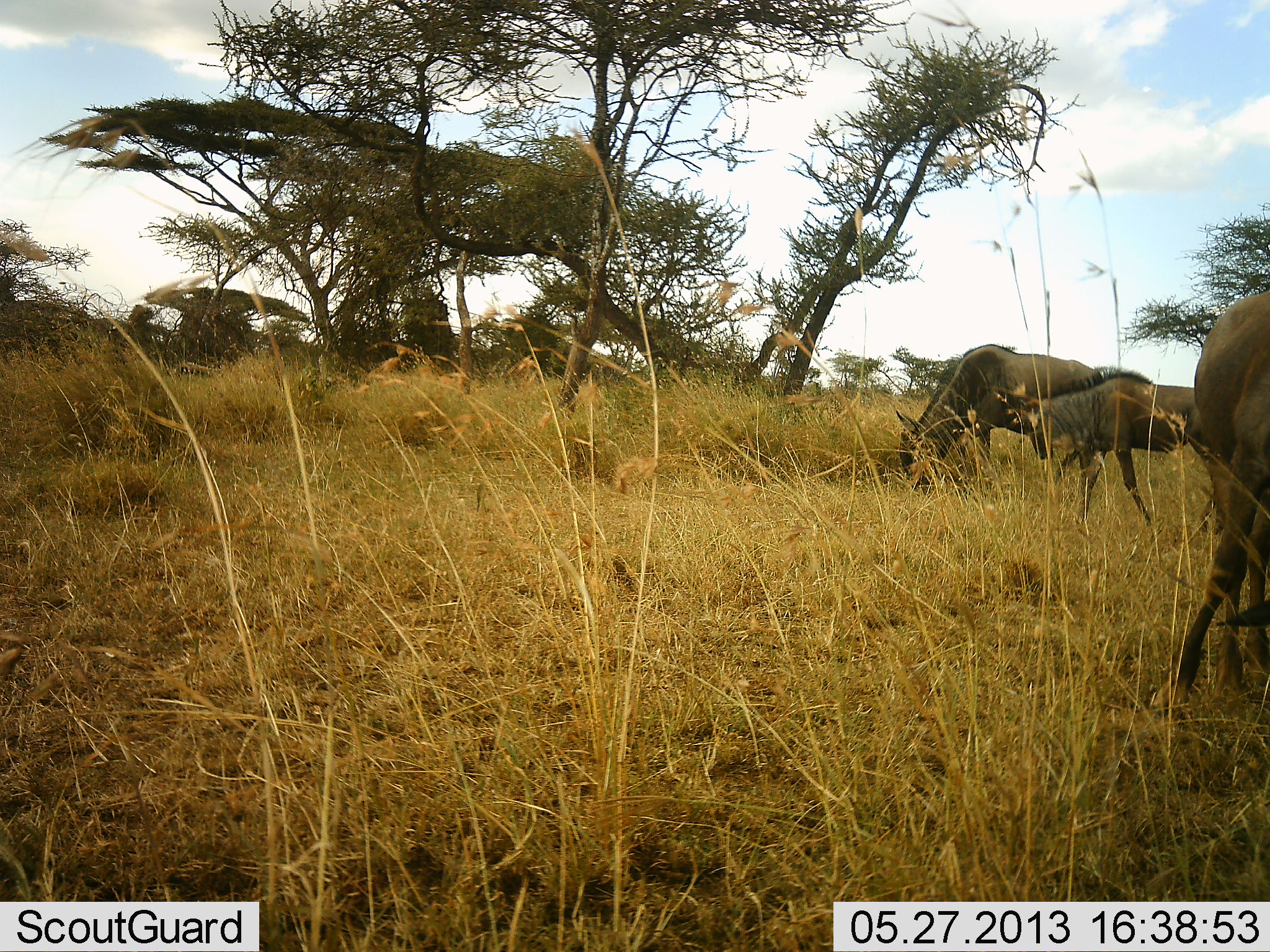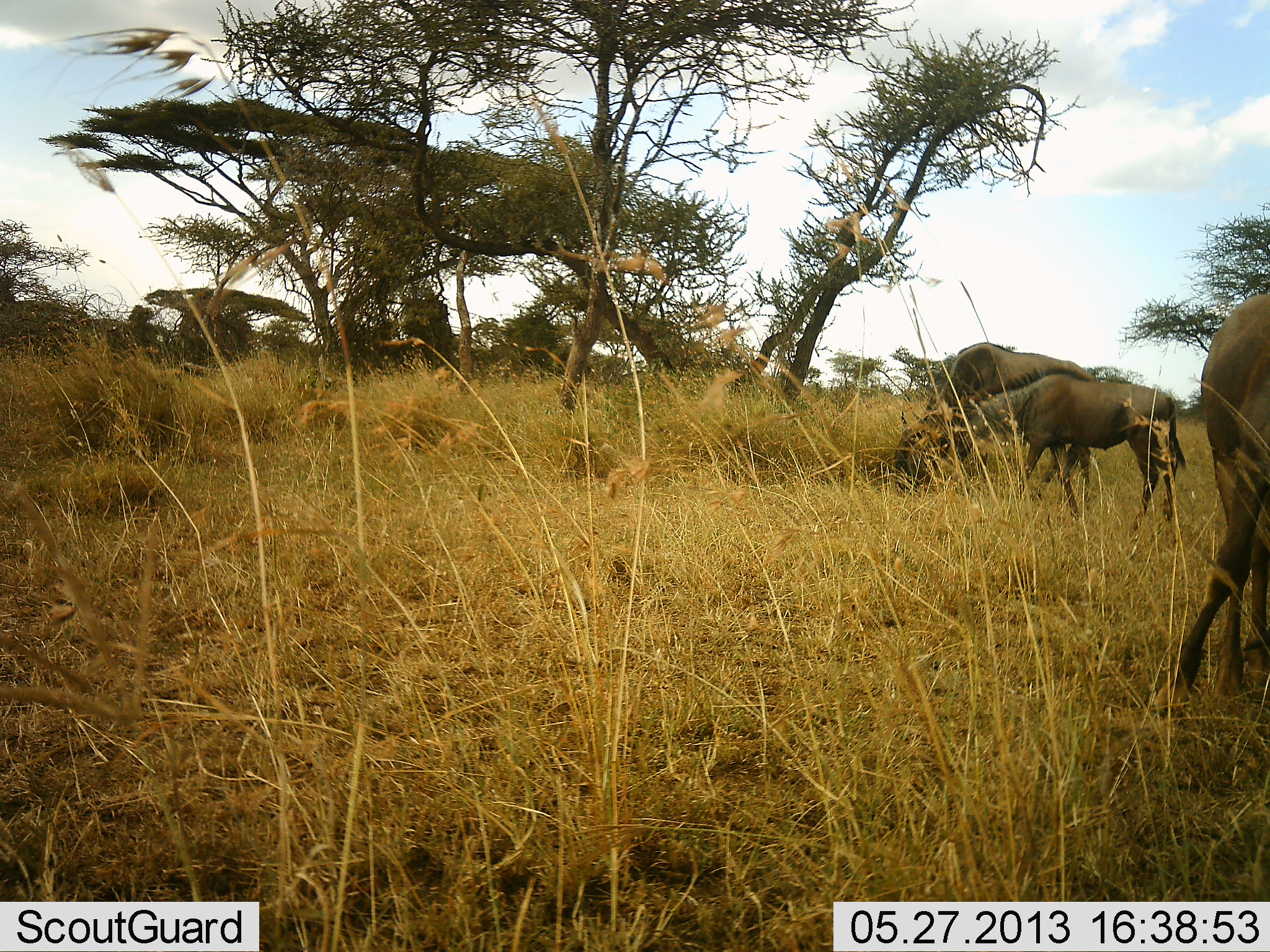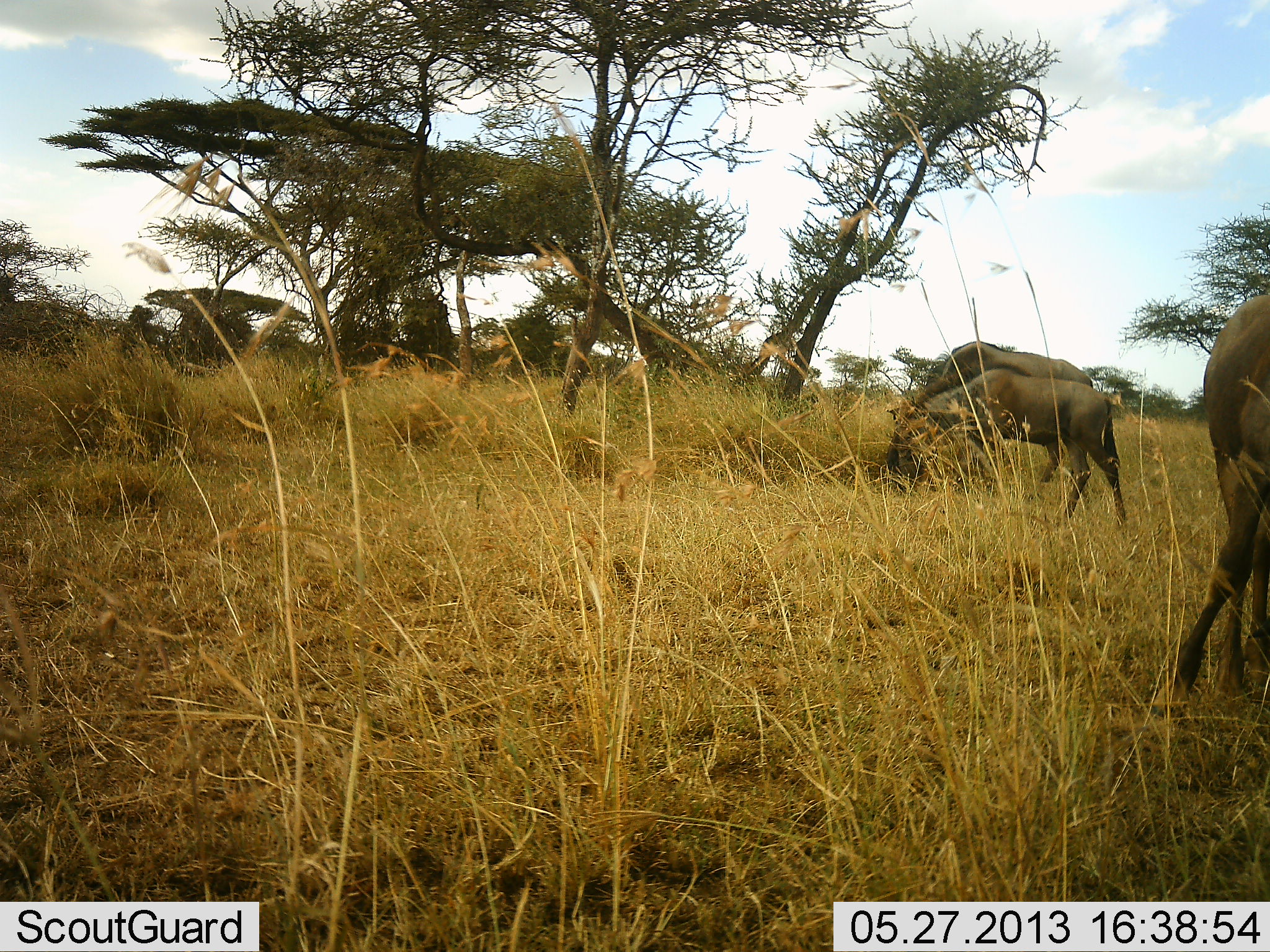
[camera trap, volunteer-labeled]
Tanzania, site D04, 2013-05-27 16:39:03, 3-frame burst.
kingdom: Animalia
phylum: Chordata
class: Mammalia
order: Artiodactyla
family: Bovidae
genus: Connochaetes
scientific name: Connochaetes taurinus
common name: blue wildebeest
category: wildebeest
Wildebeest (blue wildebeest) (Connochaetes taurinus), count 3. Behavior (volunteer vote fractions): standing 40%, resting 0%, moving 40%, interacting 0%. Young present (vote fraction): 50%. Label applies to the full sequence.